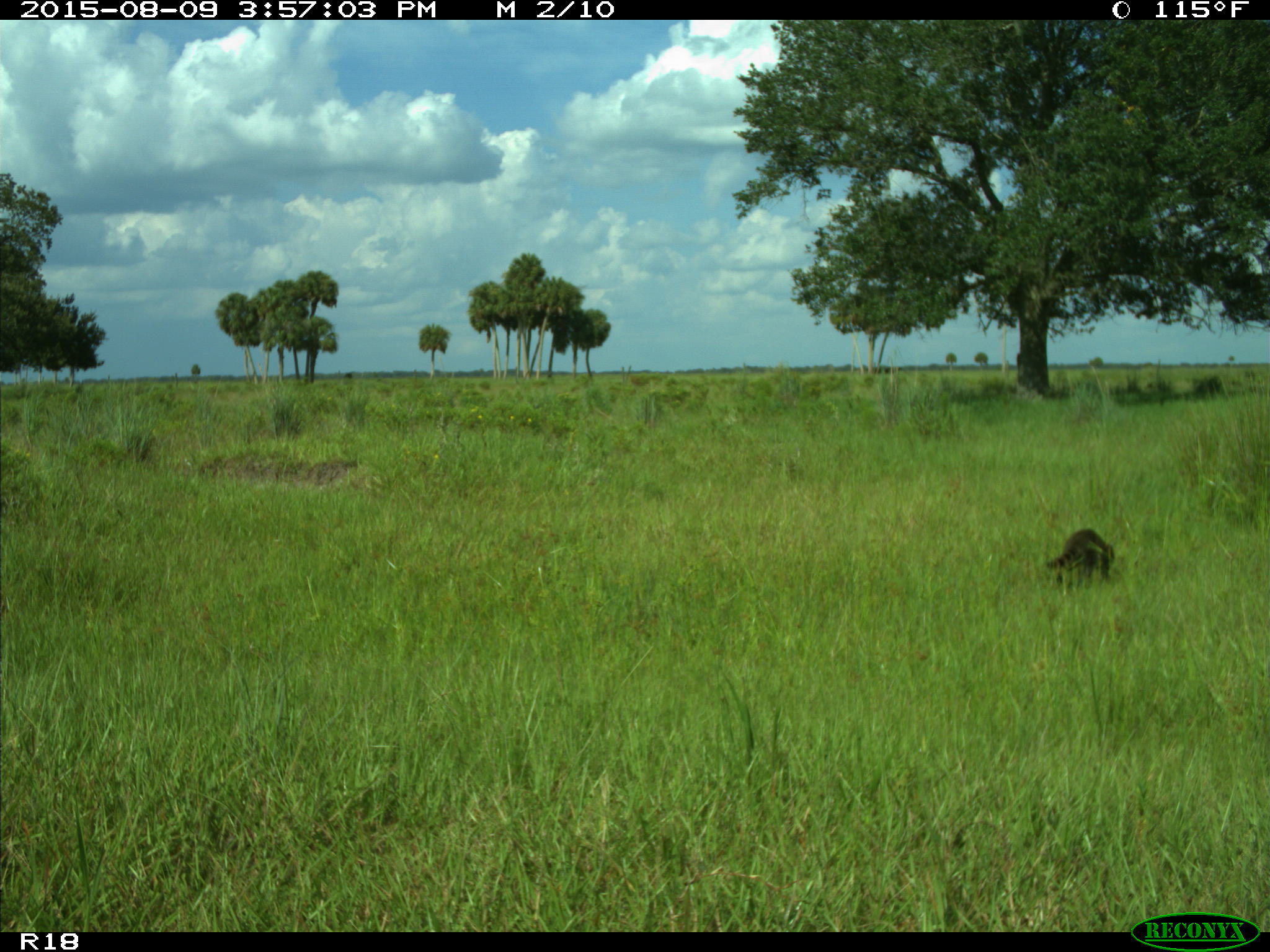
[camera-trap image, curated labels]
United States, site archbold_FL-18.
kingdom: Animalia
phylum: Chordata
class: Mammalia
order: Carnivora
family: Procyonidae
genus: Procyon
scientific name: Procyon lotor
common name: common raccoon